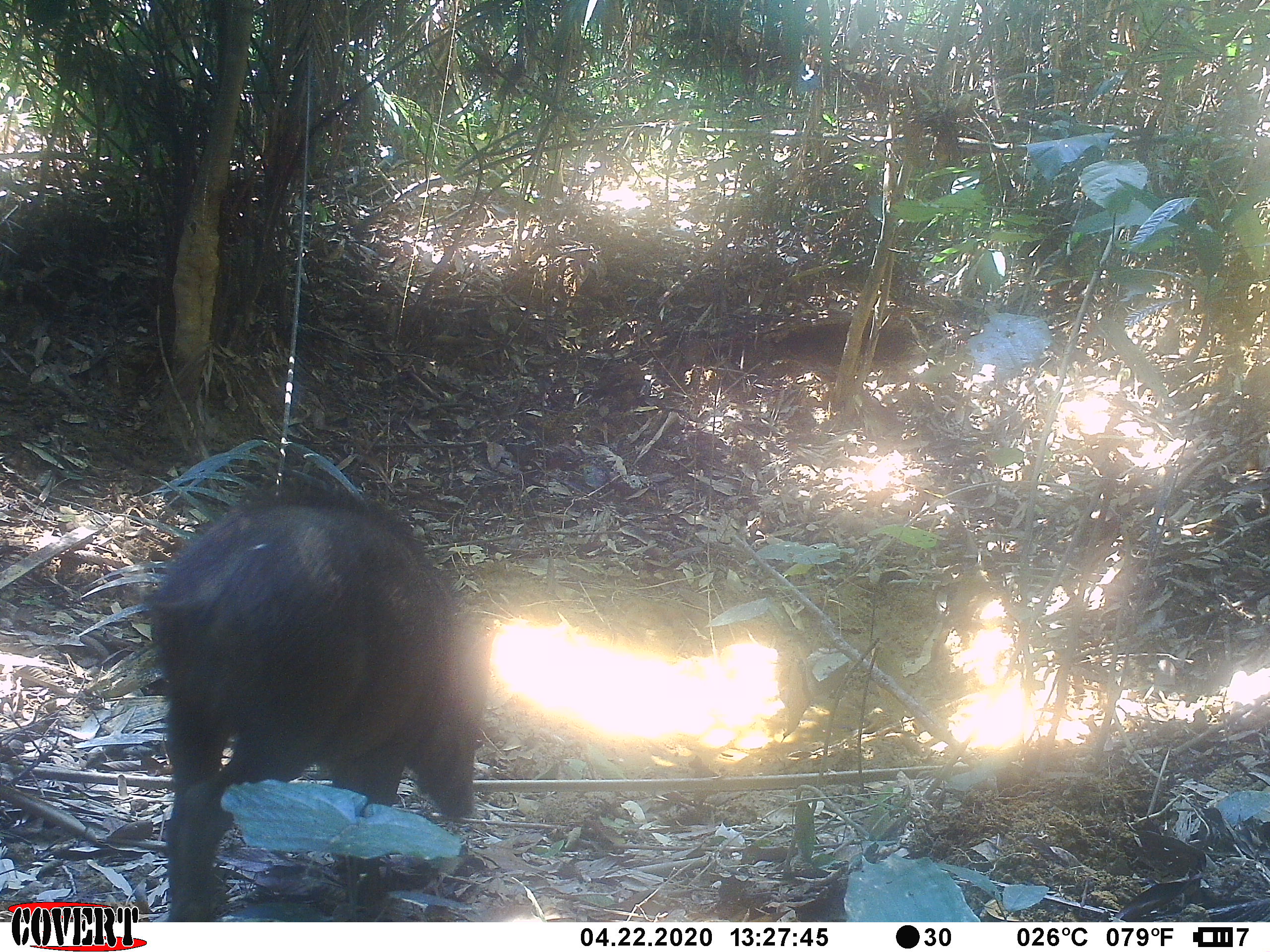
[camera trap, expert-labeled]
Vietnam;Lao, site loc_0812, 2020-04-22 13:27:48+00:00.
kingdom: Animalia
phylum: Chordata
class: Mammalia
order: Artiodactyla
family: Suidae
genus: Sus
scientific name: Sus scrofa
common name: eurasian wild pig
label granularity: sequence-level